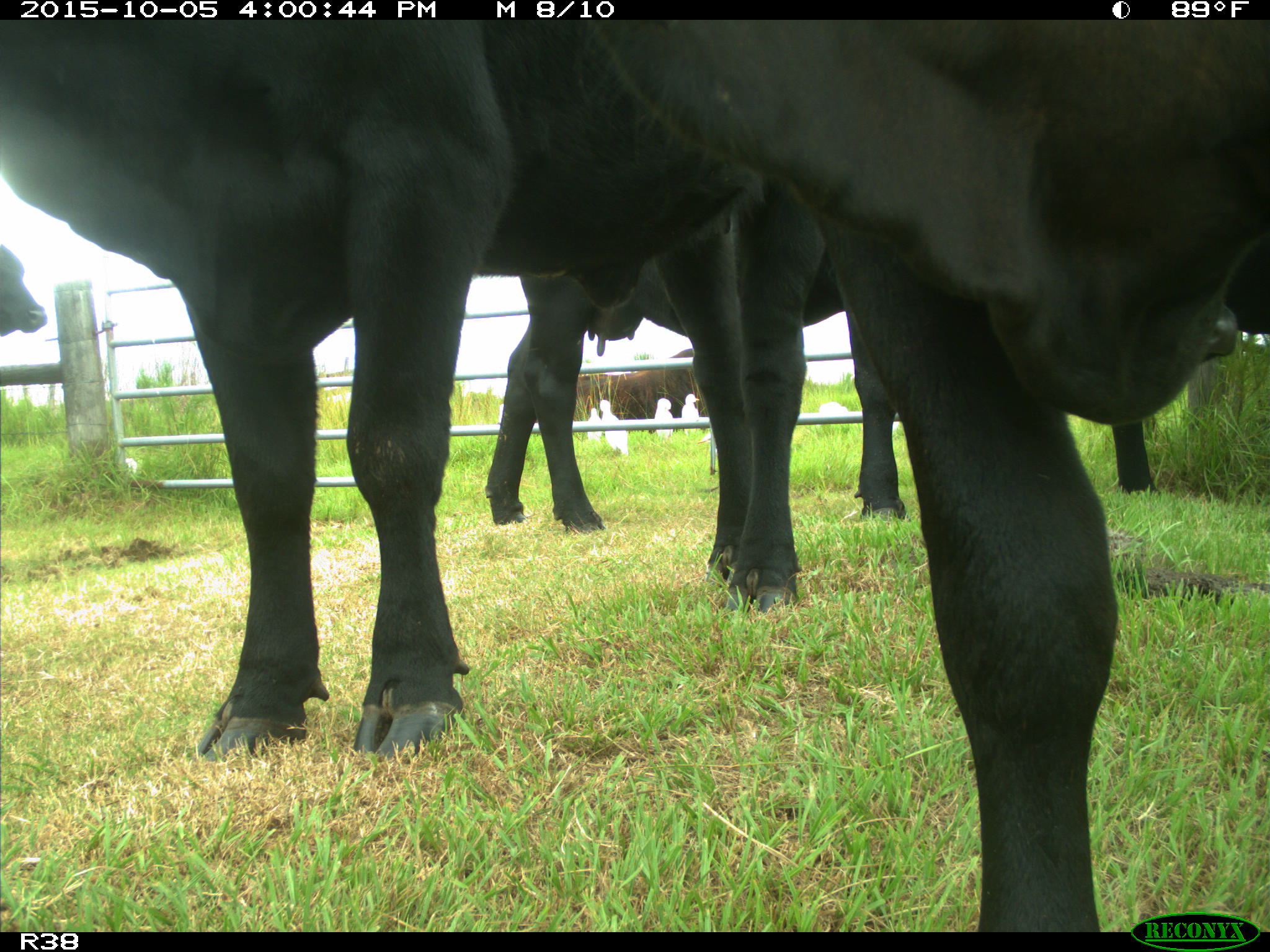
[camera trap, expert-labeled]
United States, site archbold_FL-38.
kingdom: Animalia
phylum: Chordata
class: Mammalia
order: Artiodactyla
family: Bovidae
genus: Bos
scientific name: Bos taurus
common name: domestic cow